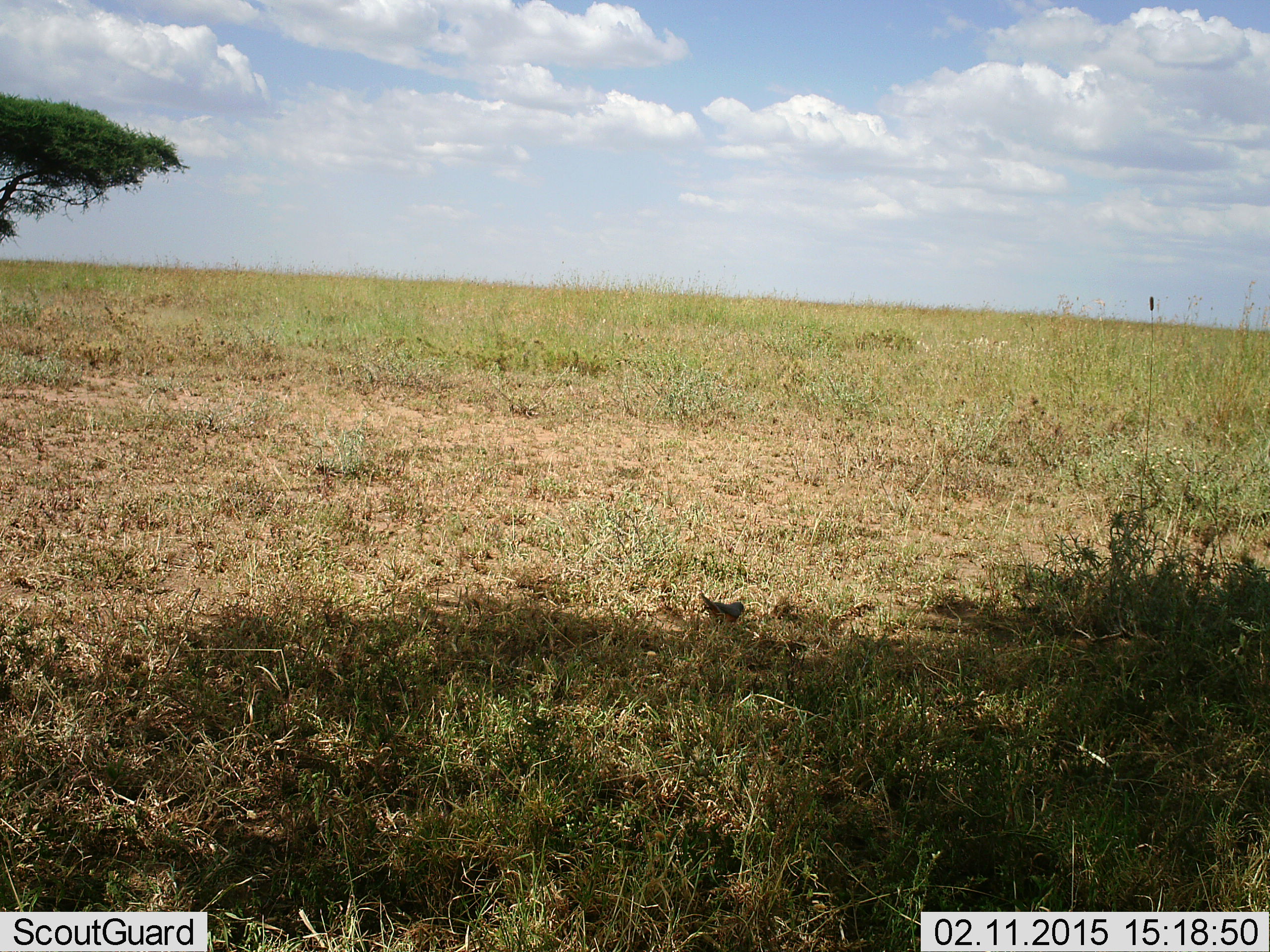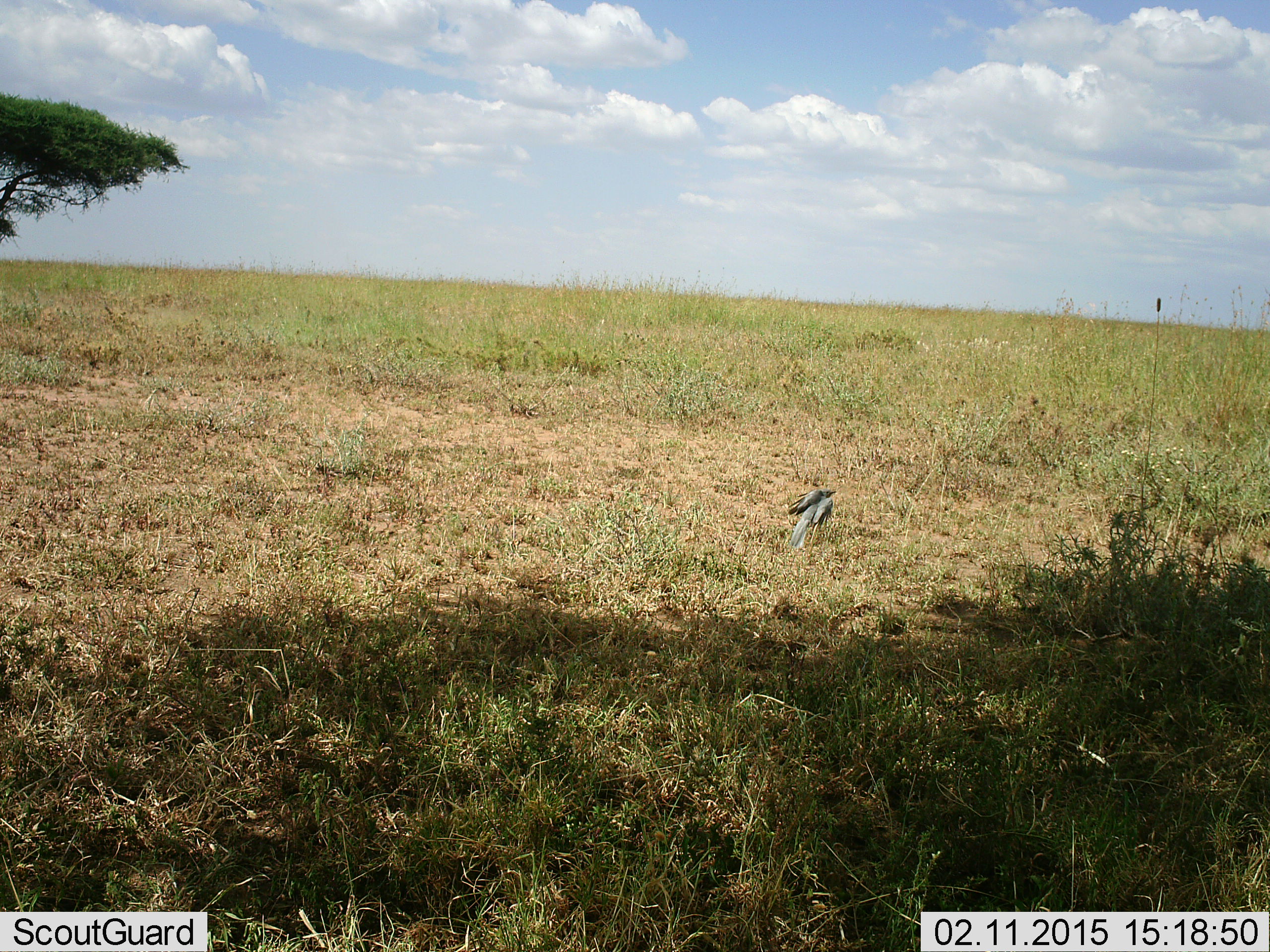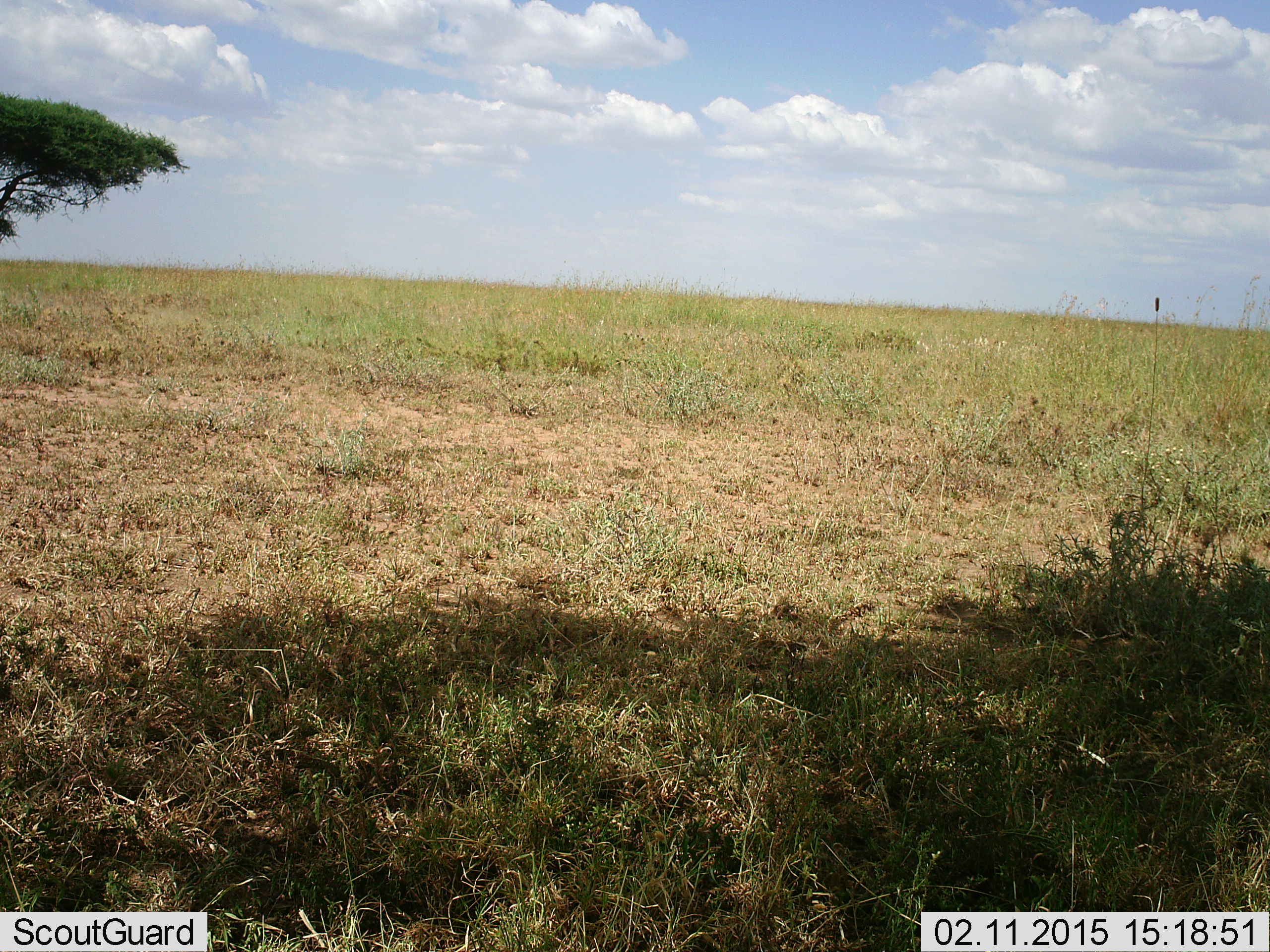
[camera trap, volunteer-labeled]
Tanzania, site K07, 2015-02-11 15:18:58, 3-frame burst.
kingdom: Animalia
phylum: Chordata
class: Aves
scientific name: Aves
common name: bird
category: otherbird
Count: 1.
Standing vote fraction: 30%.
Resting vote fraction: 0%.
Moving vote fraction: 70%.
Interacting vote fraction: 0%.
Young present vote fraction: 0%.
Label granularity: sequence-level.